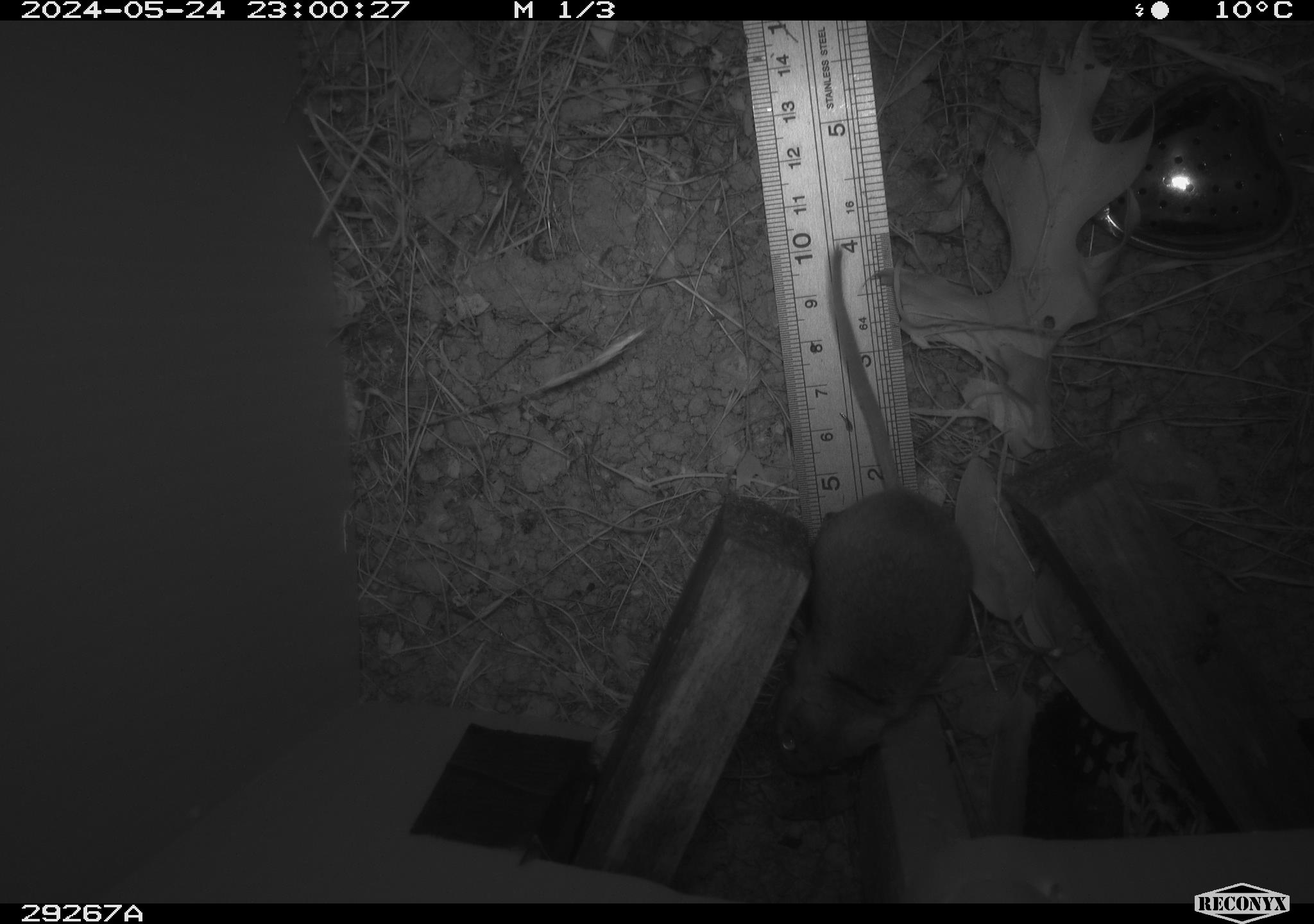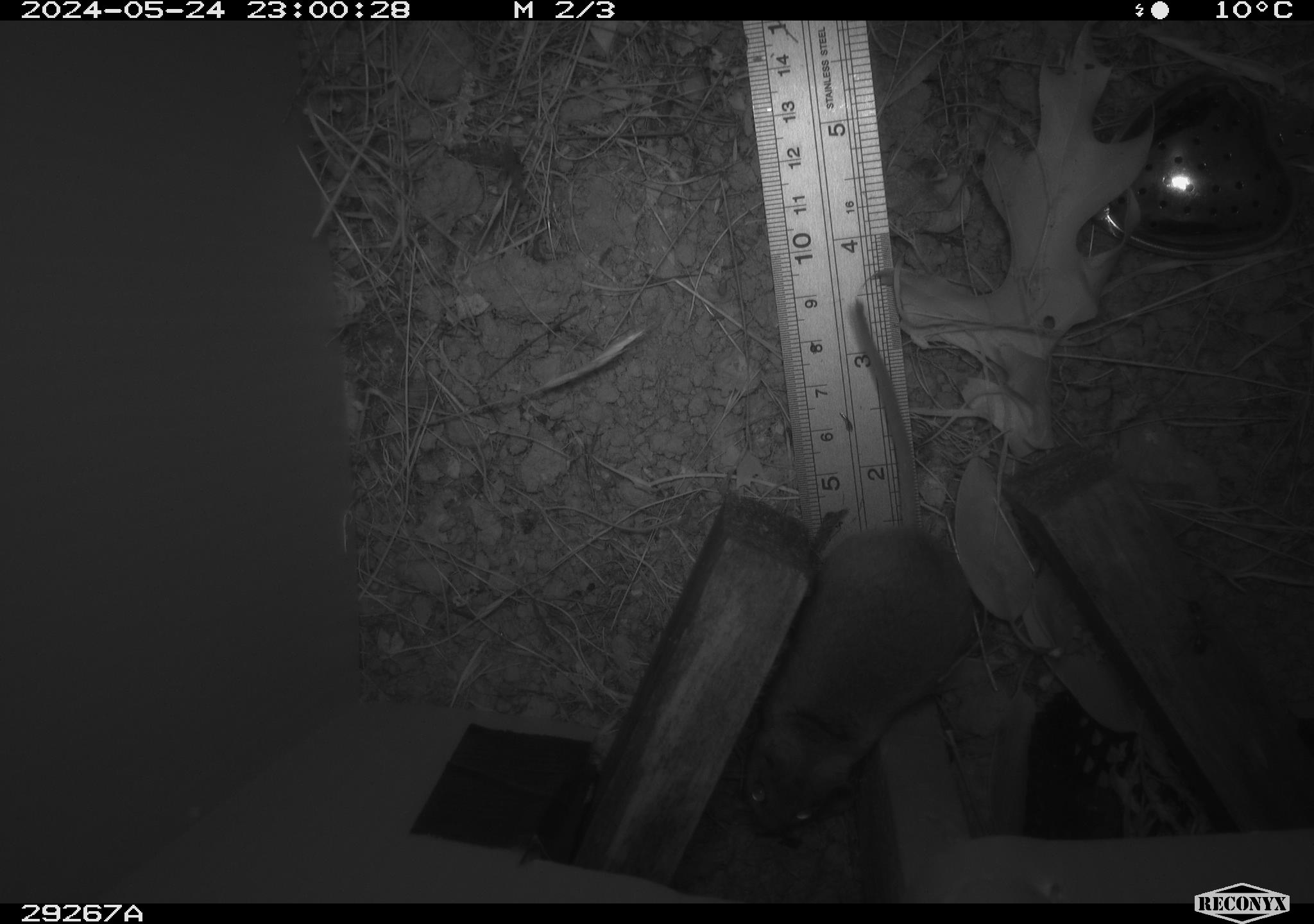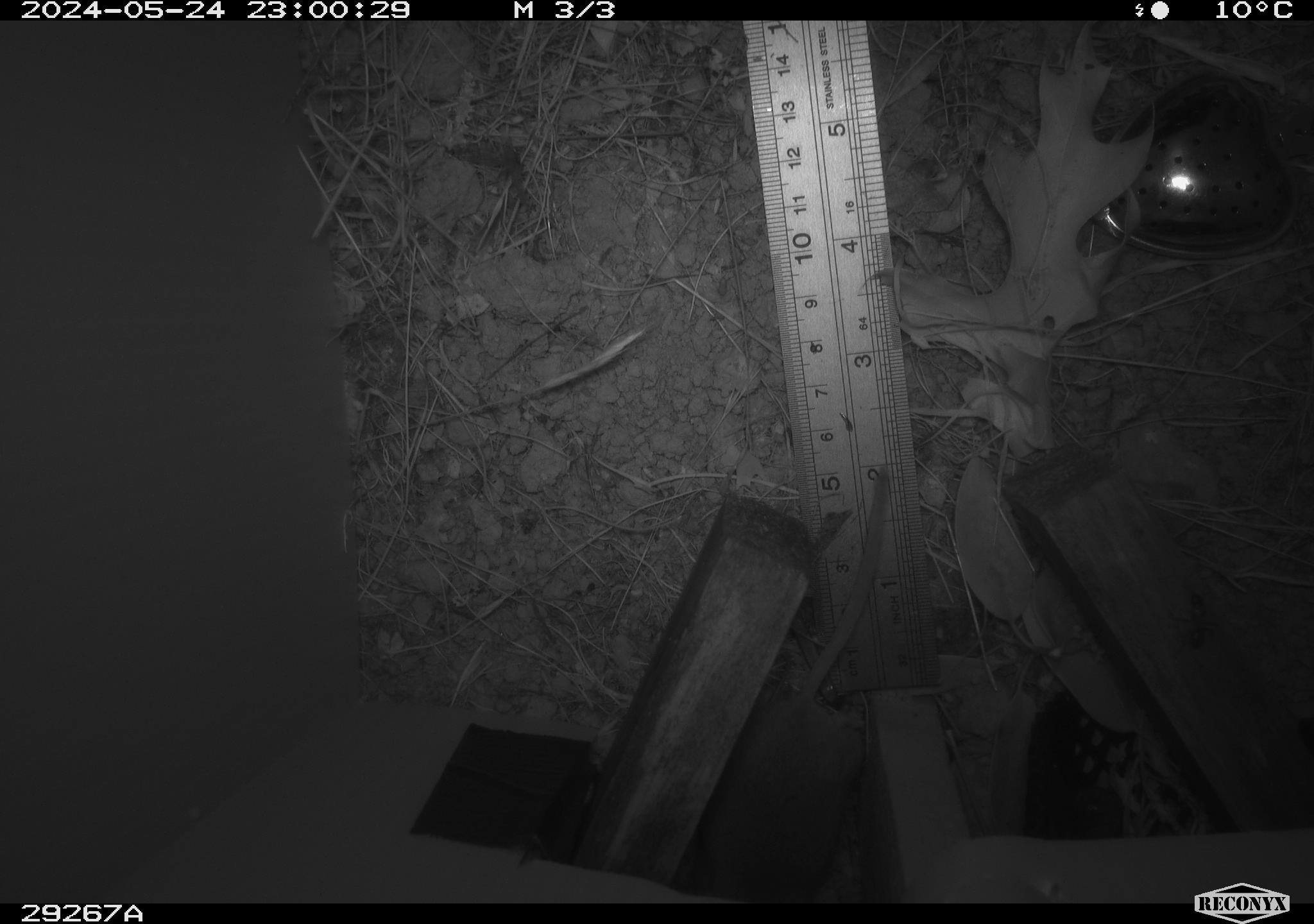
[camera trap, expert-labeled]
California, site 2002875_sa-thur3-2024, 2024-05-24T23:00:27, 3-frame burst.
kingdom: Animalia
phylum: Chordata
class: Mammalia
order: Rodentia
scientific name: Rodentia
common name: mouse species